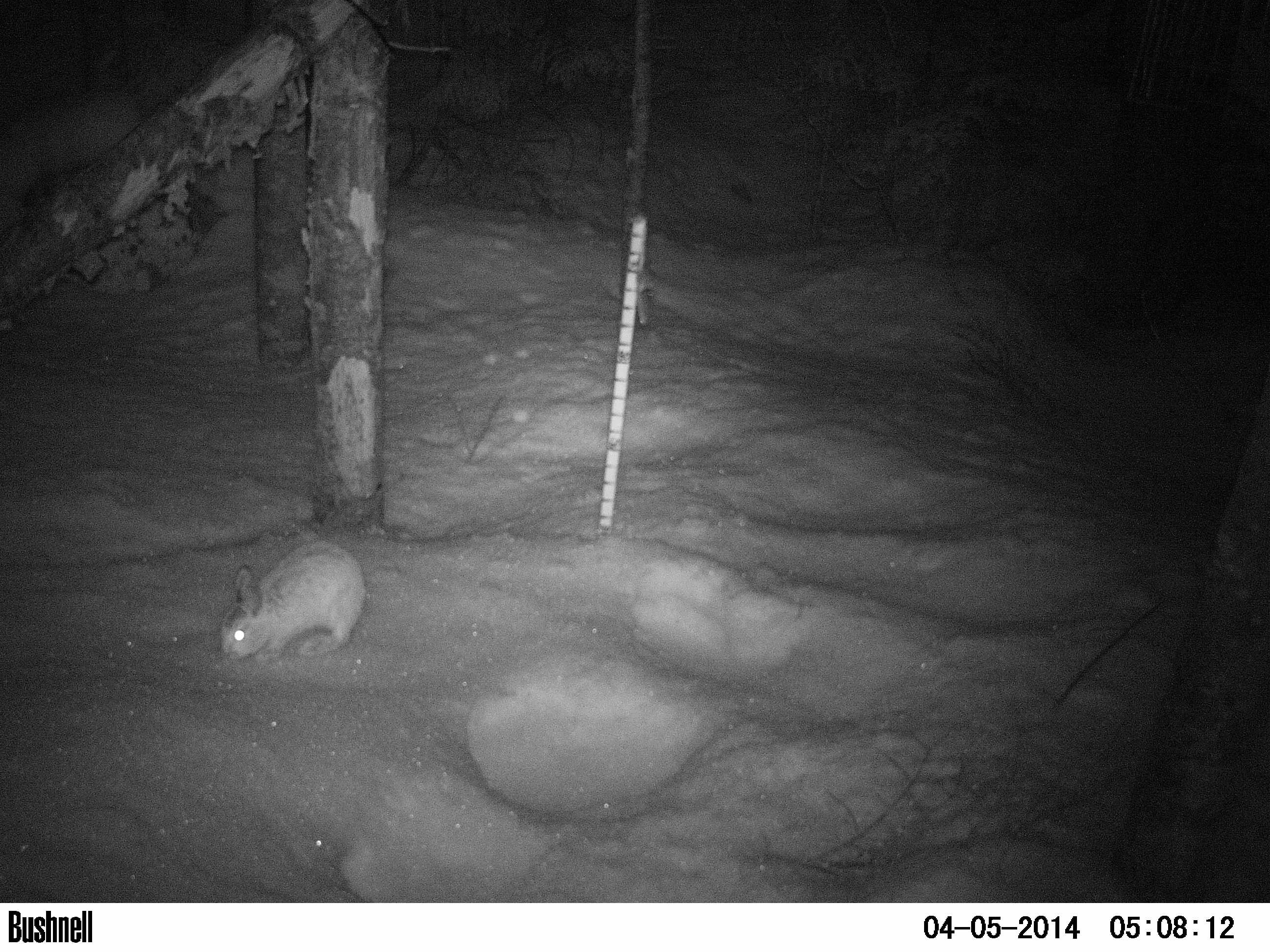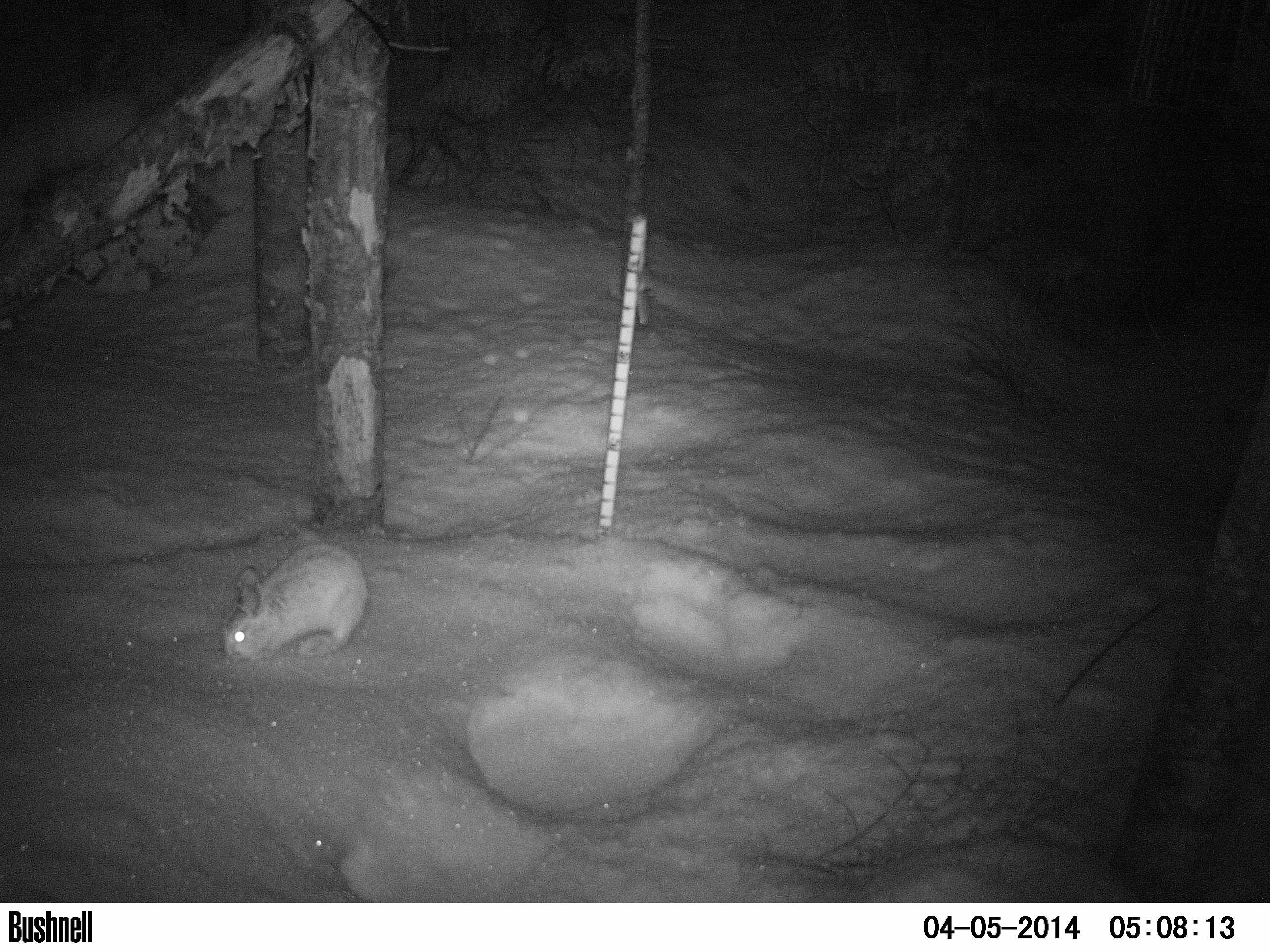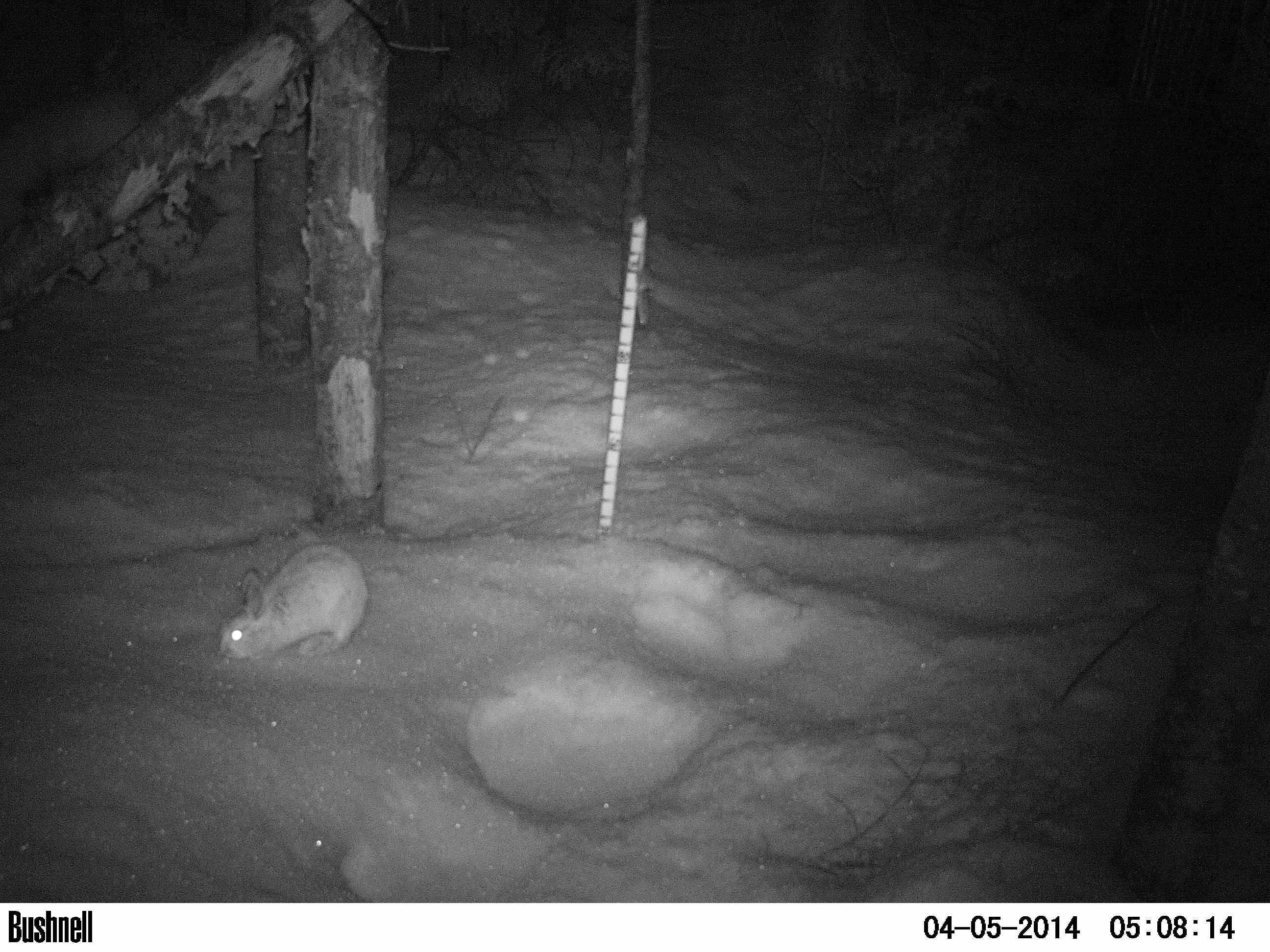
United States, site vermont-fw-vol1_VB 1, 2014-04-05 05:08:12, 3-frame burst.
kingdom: Animalia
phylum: Chordata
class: Mammalia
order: Lagomorpha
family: Leporidae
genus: Lepus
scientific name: Lepus americanus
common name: snowshoe hare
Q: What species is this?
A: Snowshoe hare (Lepus americanus).